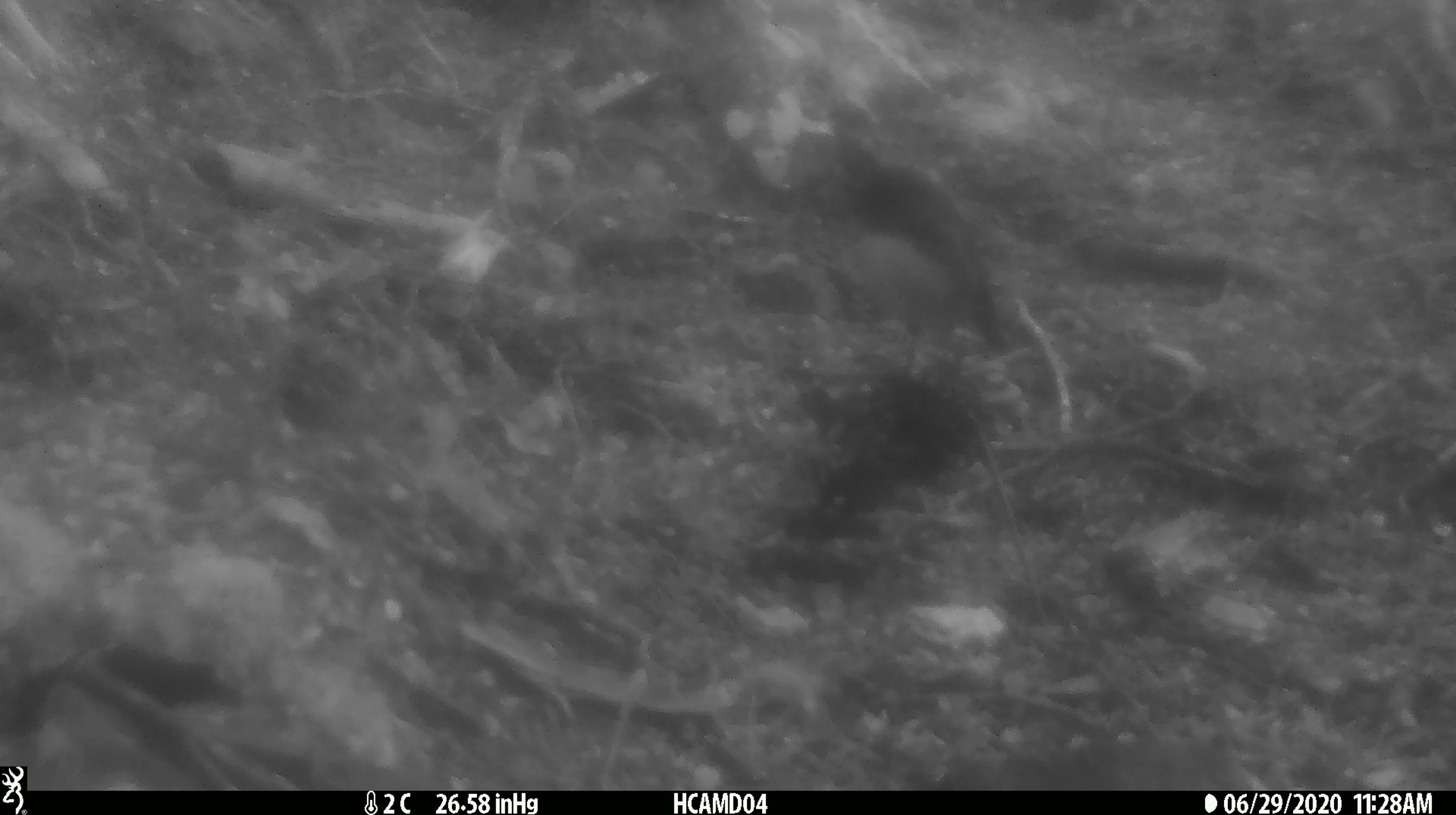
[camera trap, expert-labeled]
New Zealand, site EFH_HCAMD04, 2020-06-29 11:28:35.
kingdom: Animalia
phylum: Chordata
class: Aves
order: Passeriformes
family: Petroicidae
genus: Petroica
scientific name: Petroica australis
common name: new zealand robin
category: robin